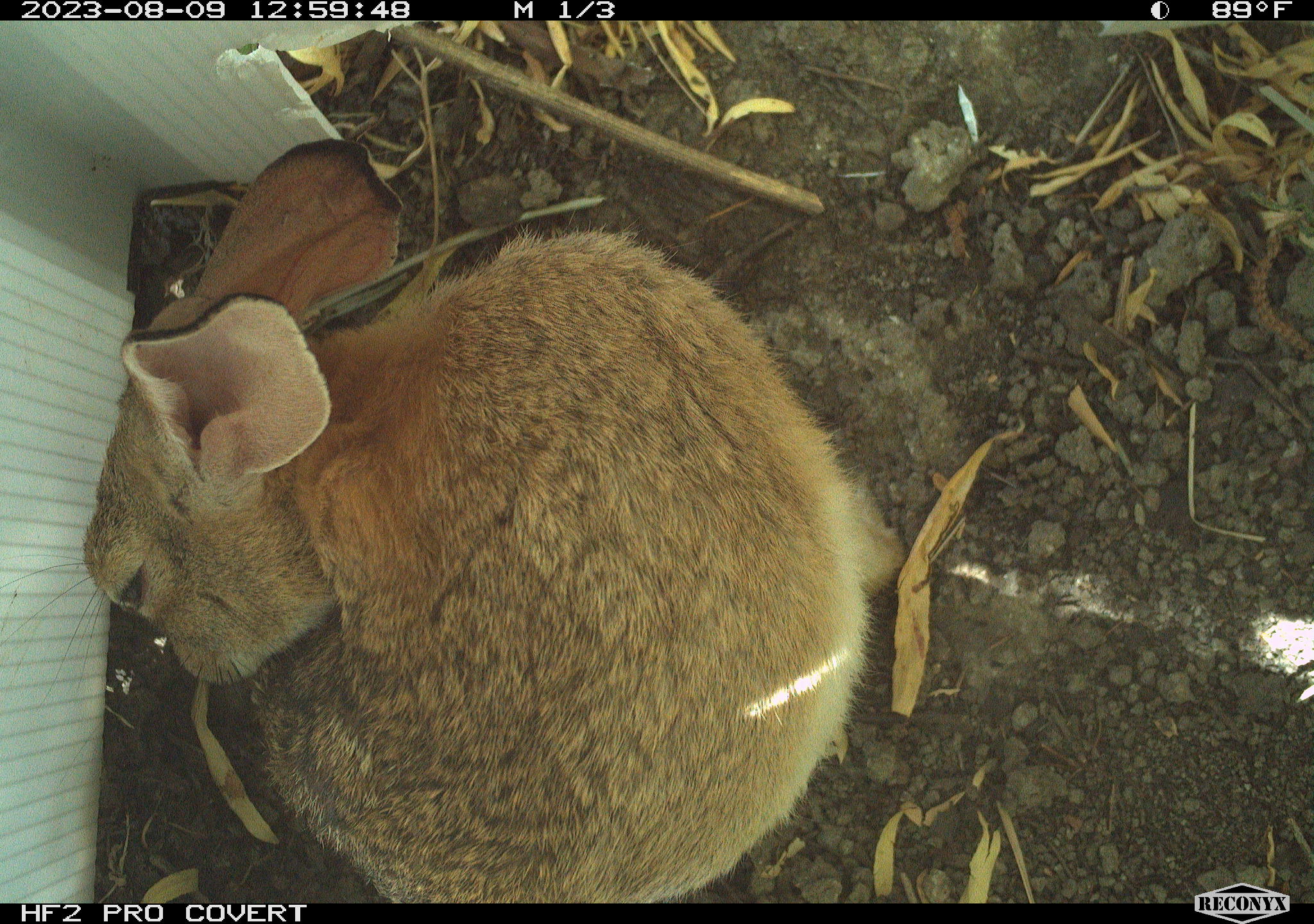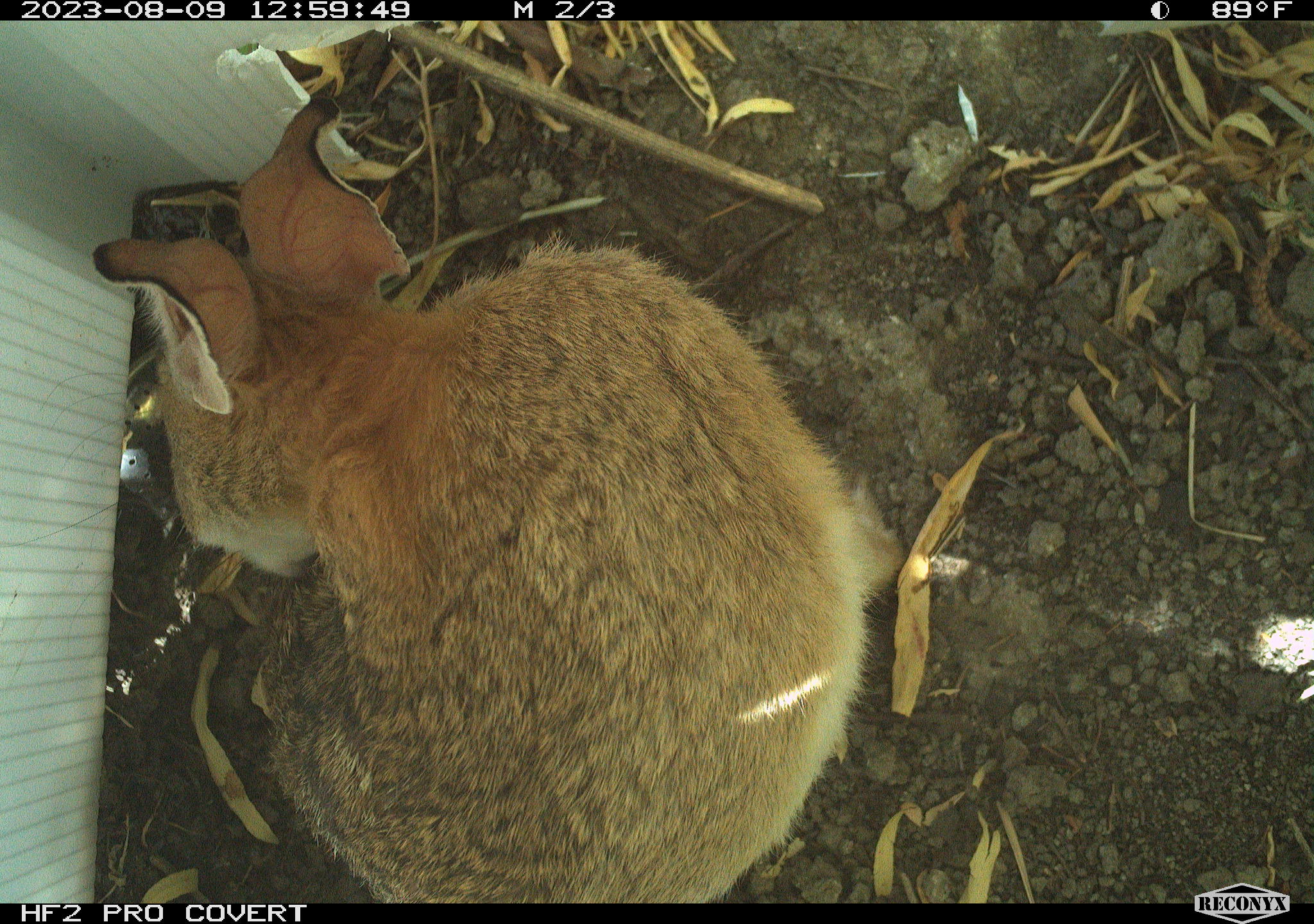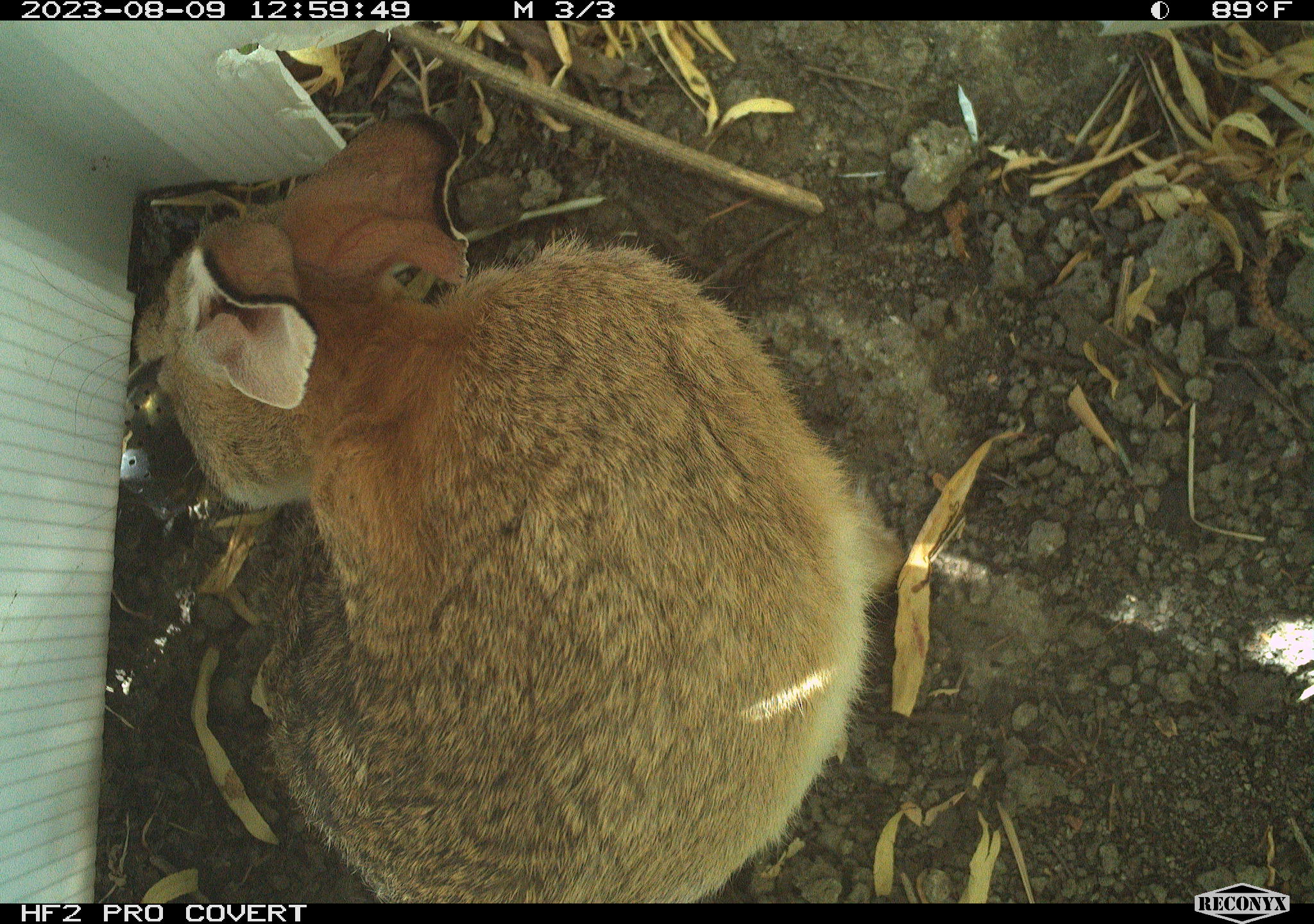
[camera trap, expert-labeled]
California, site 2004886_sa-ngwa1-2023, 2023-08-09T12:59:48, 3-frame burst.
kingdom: Animalia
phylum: Chordata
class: Mammalia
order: Lagomorpha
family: Leporidae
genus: Sylvilagus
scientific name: Sylvilagus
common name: cottontail rabbits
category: sylvilagus species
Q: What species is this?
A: Sylvilagus species (cottontail rabbits) (Sylvilagus).